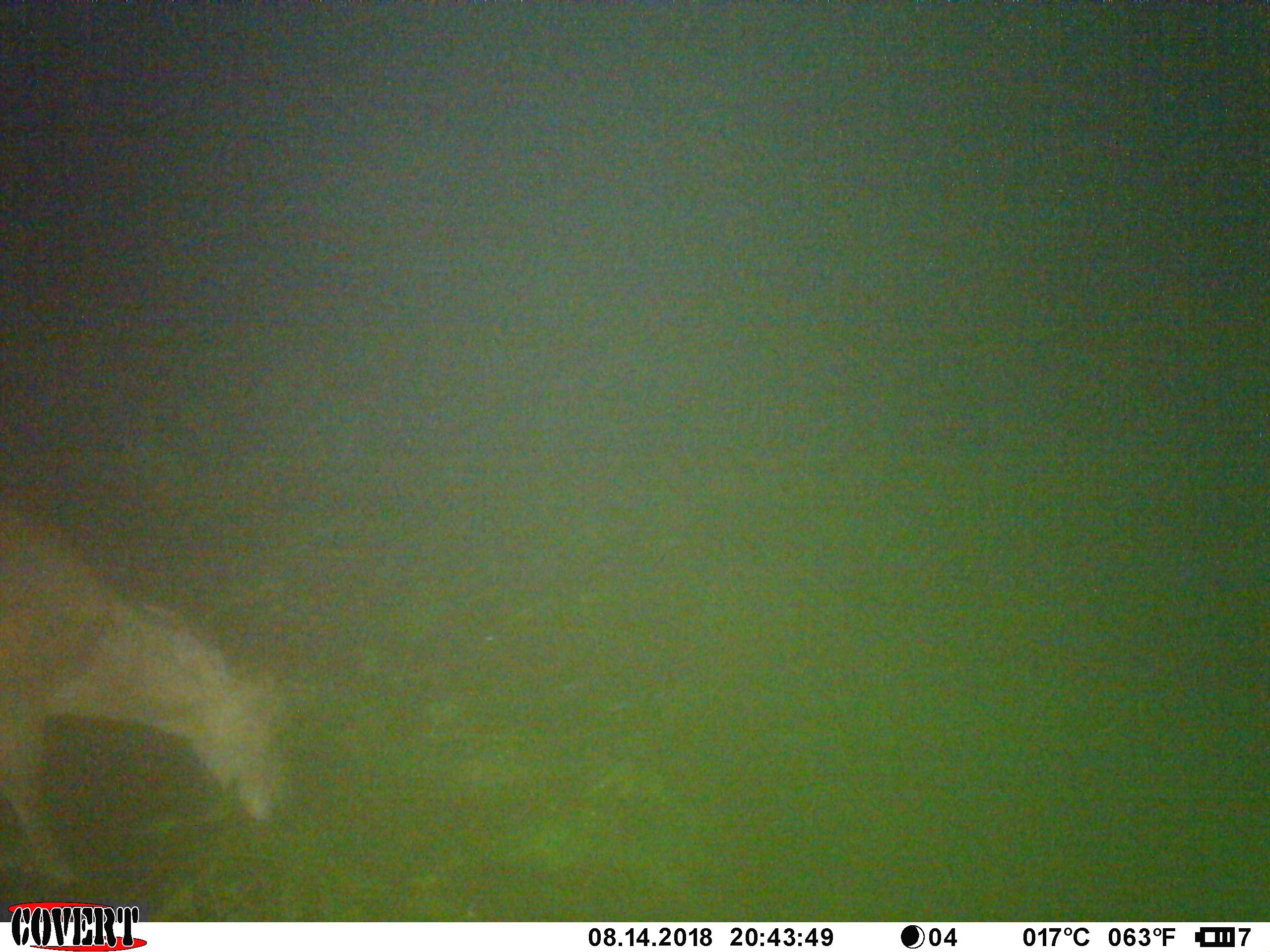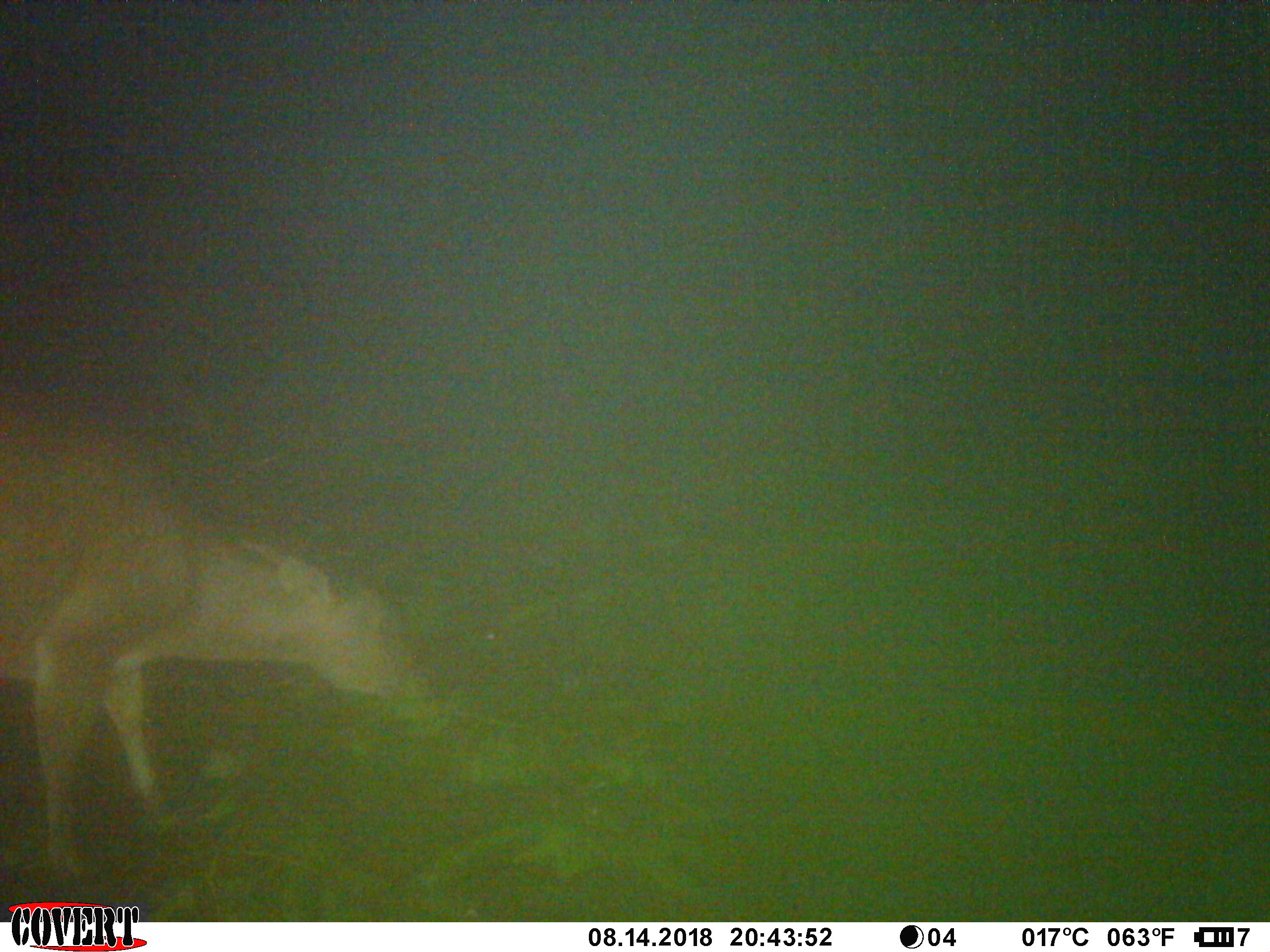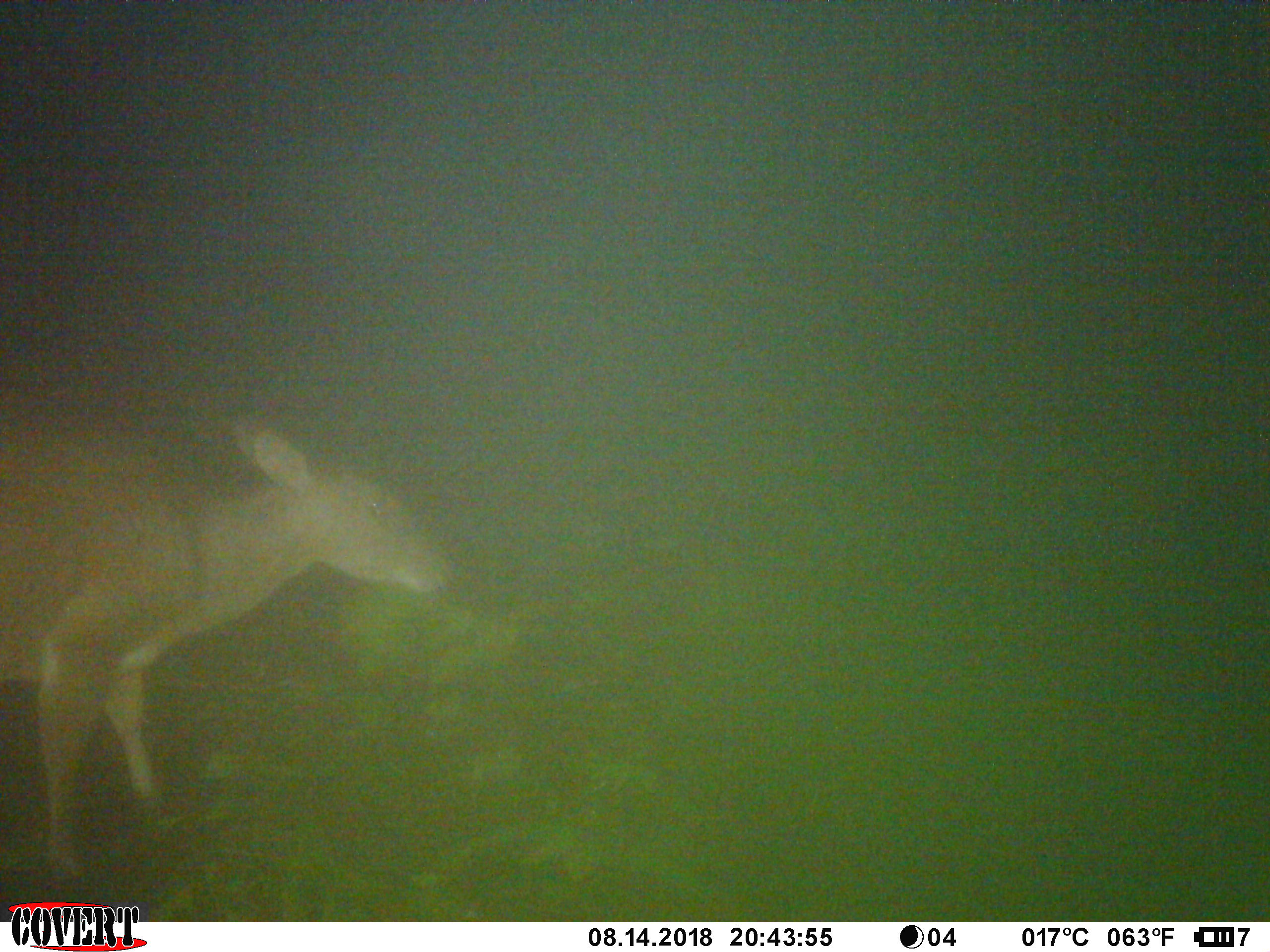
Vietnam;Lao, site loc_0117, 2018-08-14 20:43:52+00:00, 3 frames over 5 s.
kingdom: Animalia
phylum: Chordata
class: Mammalia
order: Artiodactyla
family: Cervidae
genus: Muntiacus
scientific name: Muntiacus vuquangensis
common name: large-antlered muntjac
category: large antlered muntjac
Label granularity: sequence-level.